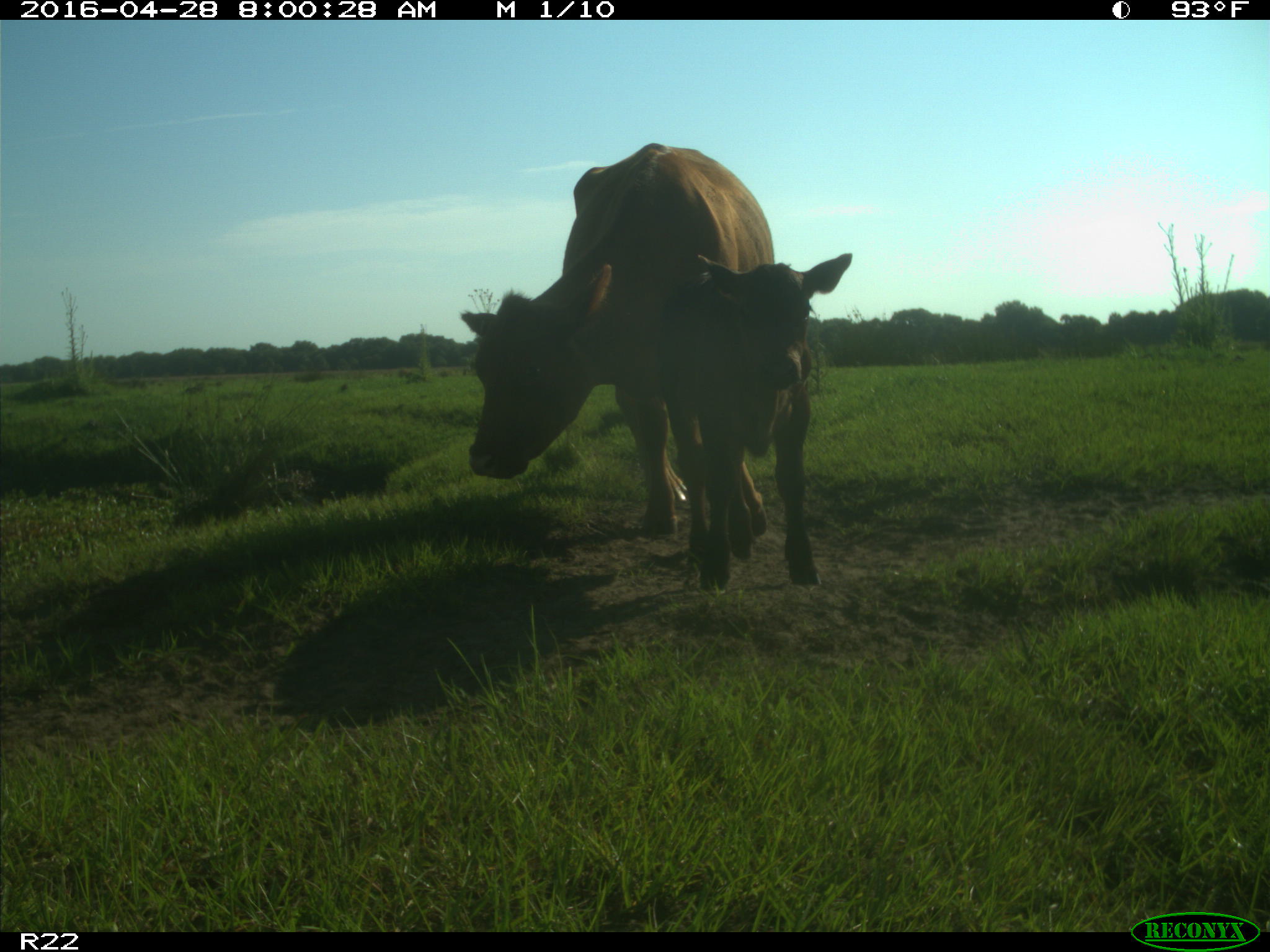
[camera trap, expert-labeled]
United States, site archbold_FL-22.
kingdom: Animalia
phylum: Chordata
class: Mammalia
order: Artiodactyla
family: Bovidae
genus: Bos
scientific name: Bos taurus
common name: domestic cow